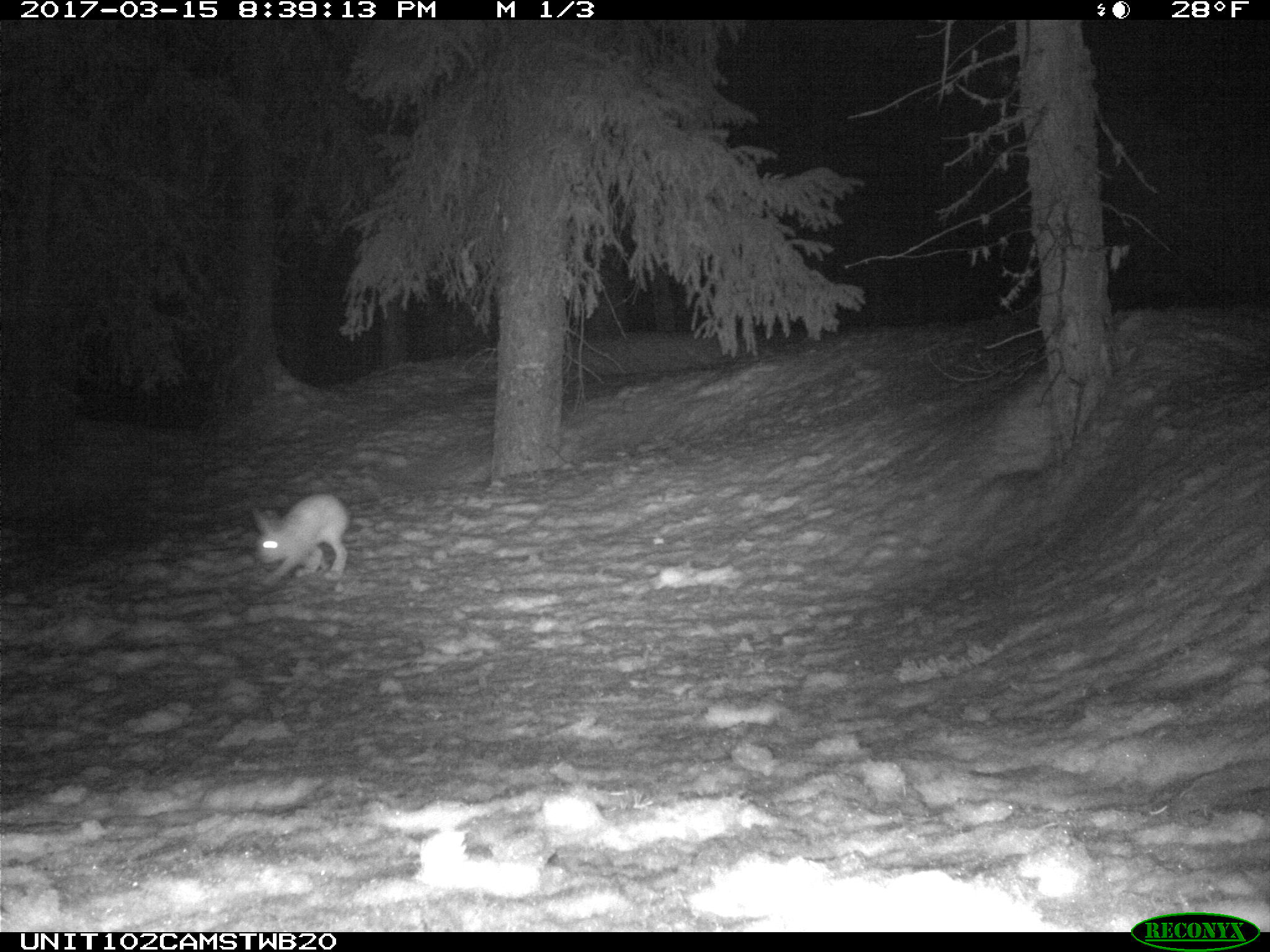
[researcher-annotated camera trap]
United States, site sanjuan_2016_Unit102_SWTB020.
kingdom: Animalia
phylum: Chordata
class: Mammalia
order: Lagomorpha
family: Leporidae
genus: Lepus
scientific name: Lepus americanus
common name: snowshoe hare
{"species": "Lepus americanus (snowshoe hare)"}